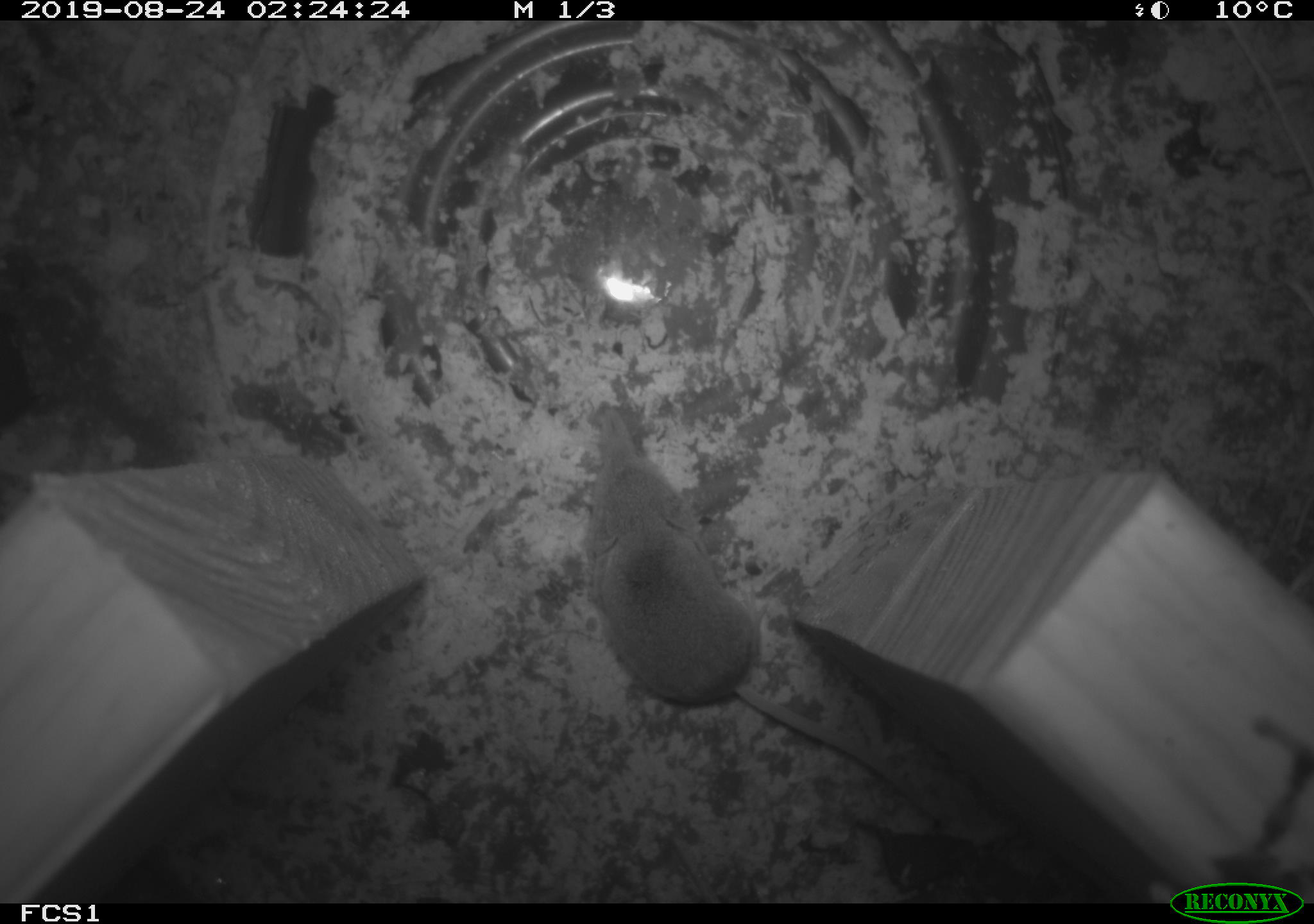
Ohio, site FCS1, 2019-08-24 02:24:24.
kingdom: Animalia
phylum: Chordata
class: Mammalia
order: Eulipotyphla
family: Soricidae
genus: Sorex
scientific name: Sorex cinereus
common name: masked shrew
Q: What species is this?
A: Masked shrew (Sorex cinereus).